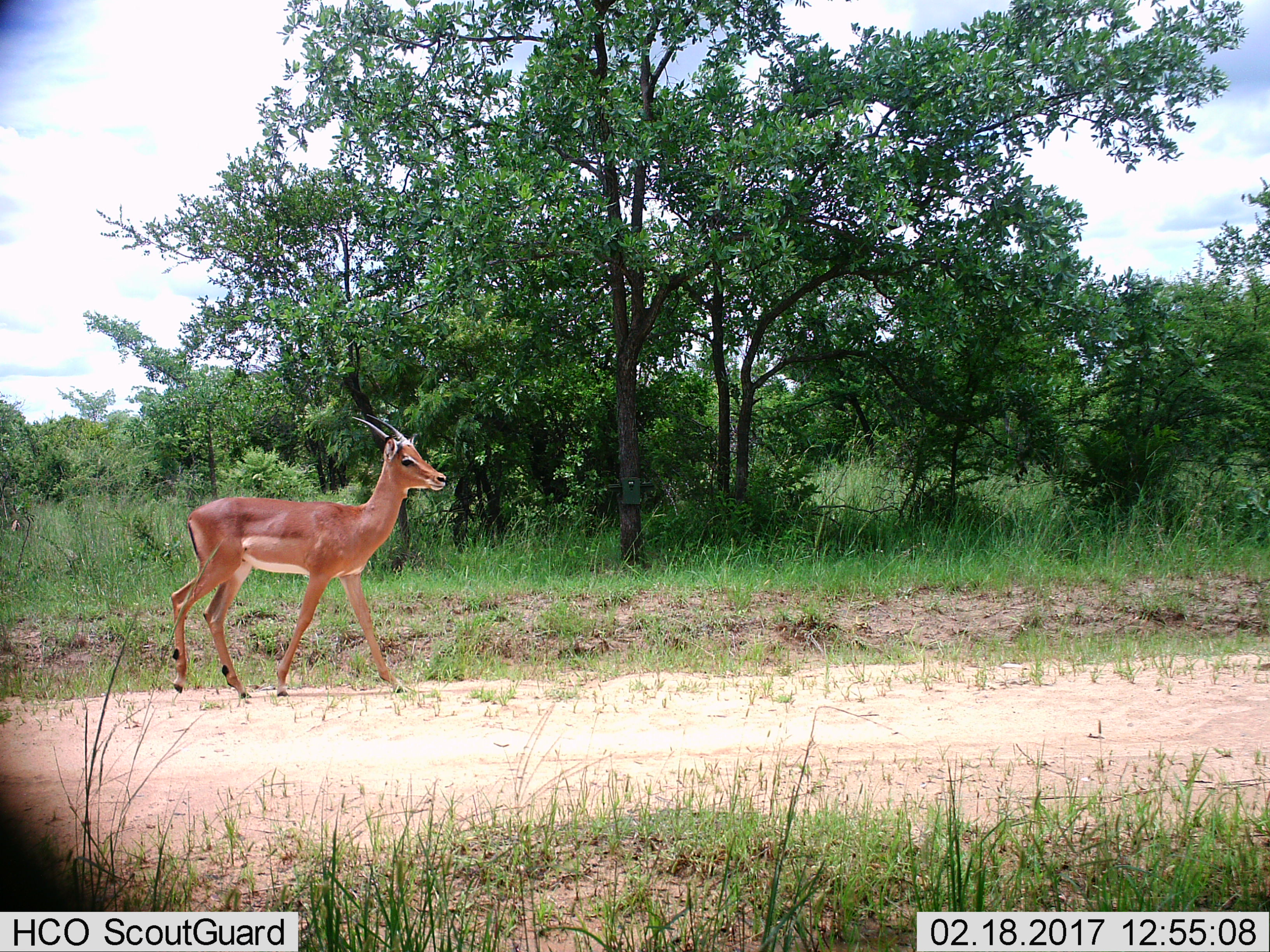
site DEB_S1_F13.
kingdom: Animalia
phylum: Chordata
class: Mammalia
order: Artiodactyla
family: Bovidae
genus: Aepyceros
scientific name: Aepyceros melampus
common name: impala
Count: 1.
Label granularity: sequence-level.